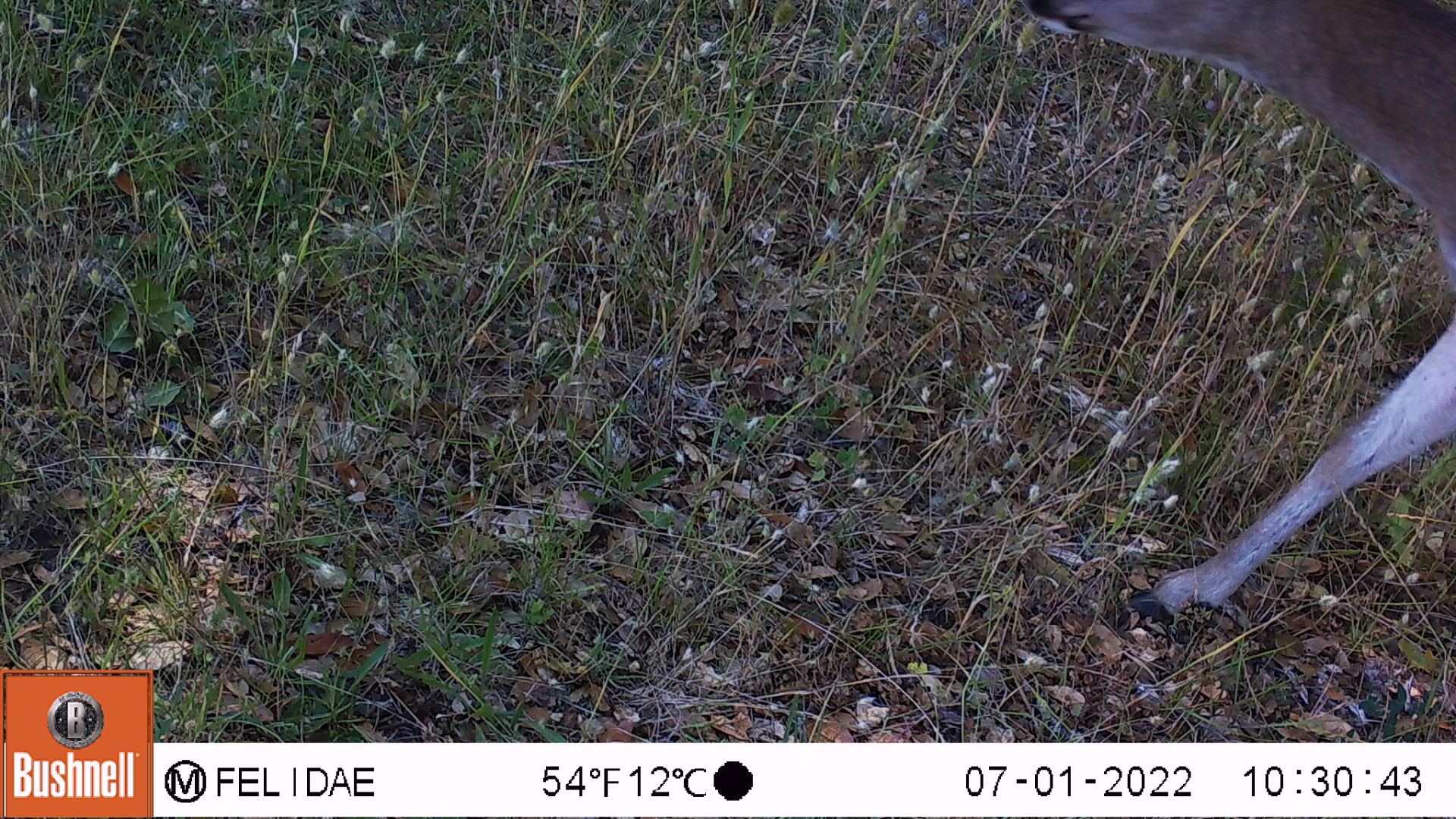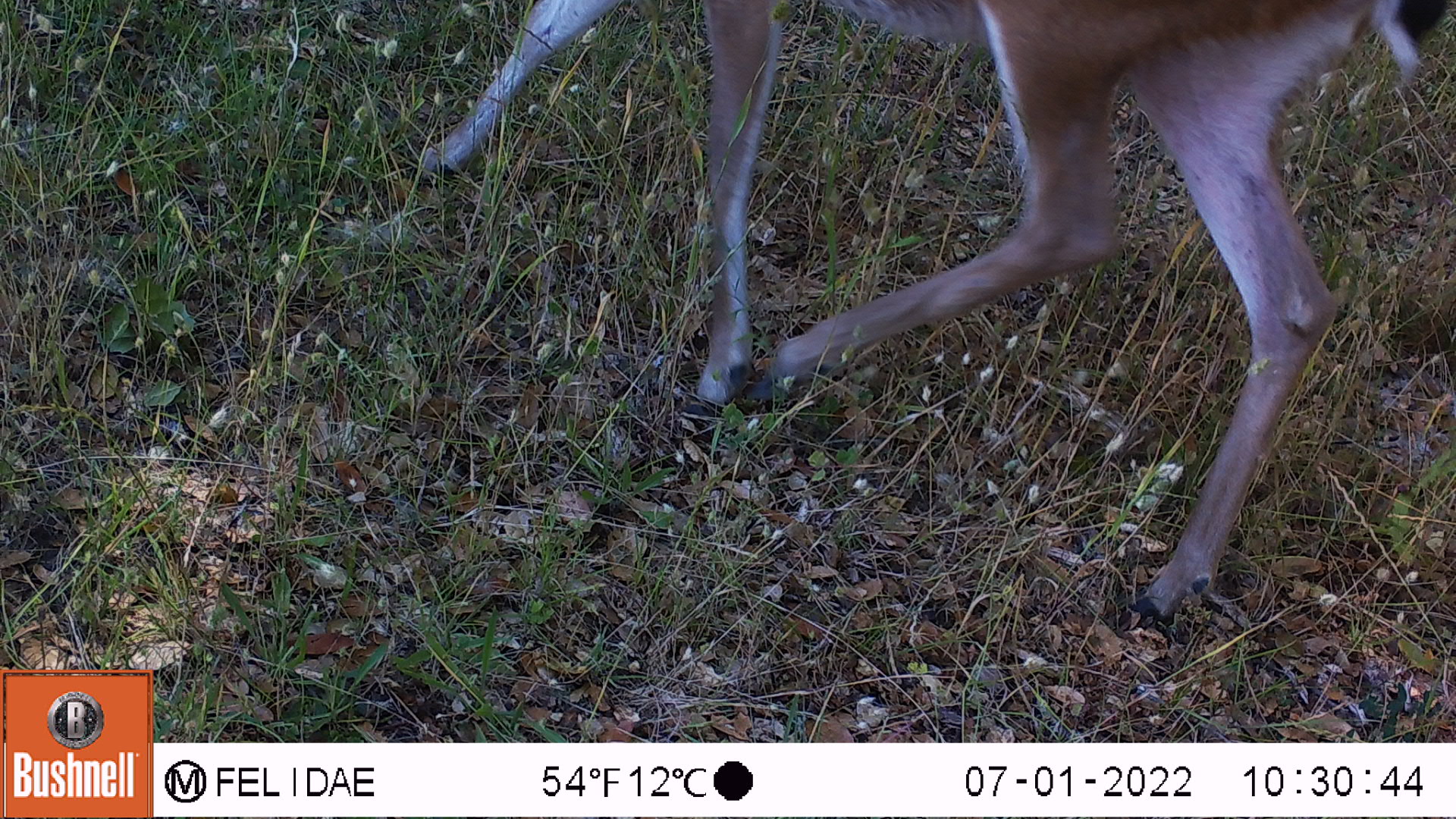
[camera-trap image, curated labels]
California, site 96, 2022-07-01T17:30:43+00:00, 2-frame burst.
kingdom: Animalia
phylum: Chordata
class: Mammalia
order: Artiodactyla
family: Cervidae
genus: Odocoileus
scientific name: Odocoileus hemionus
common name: mule deer